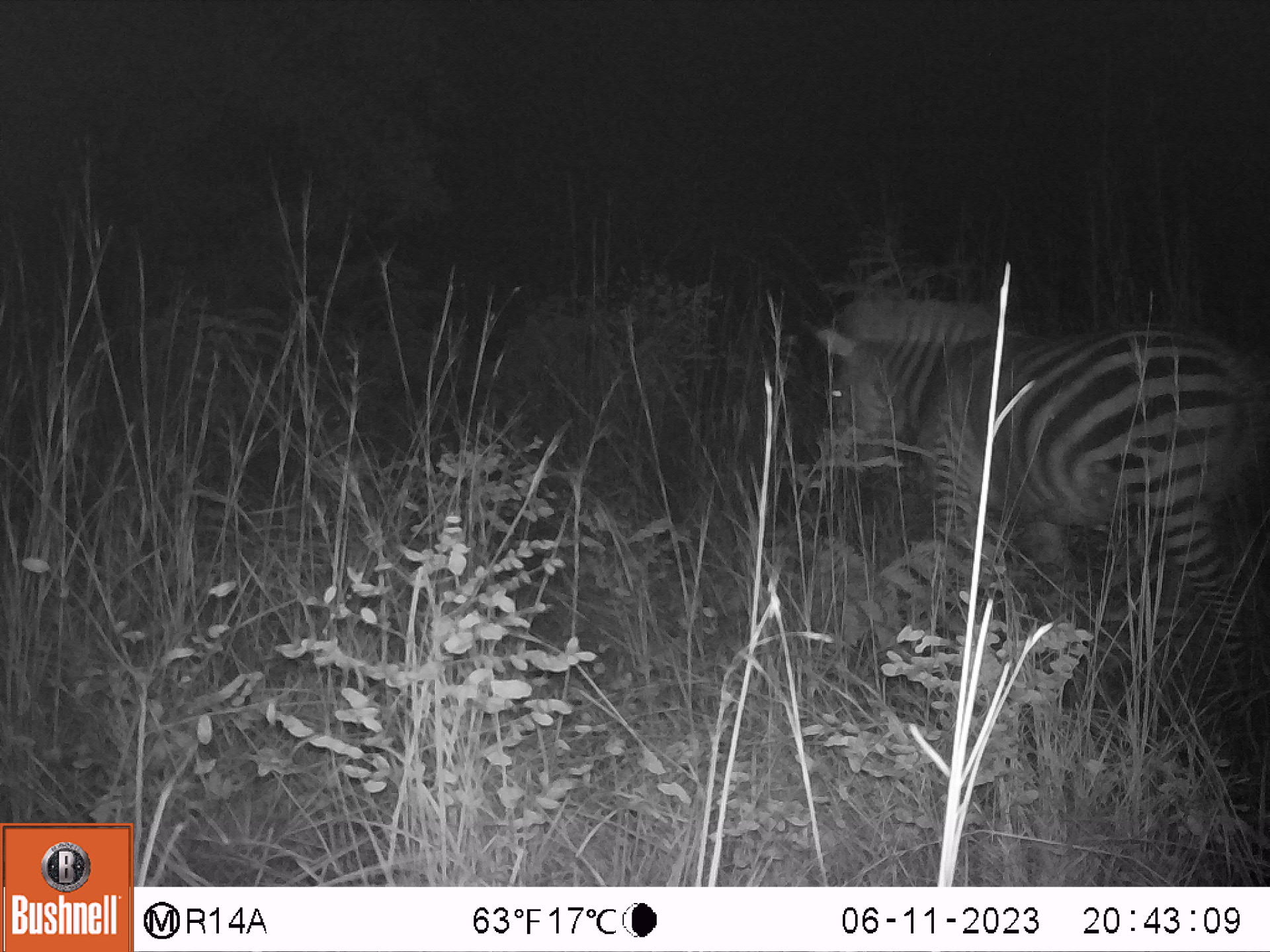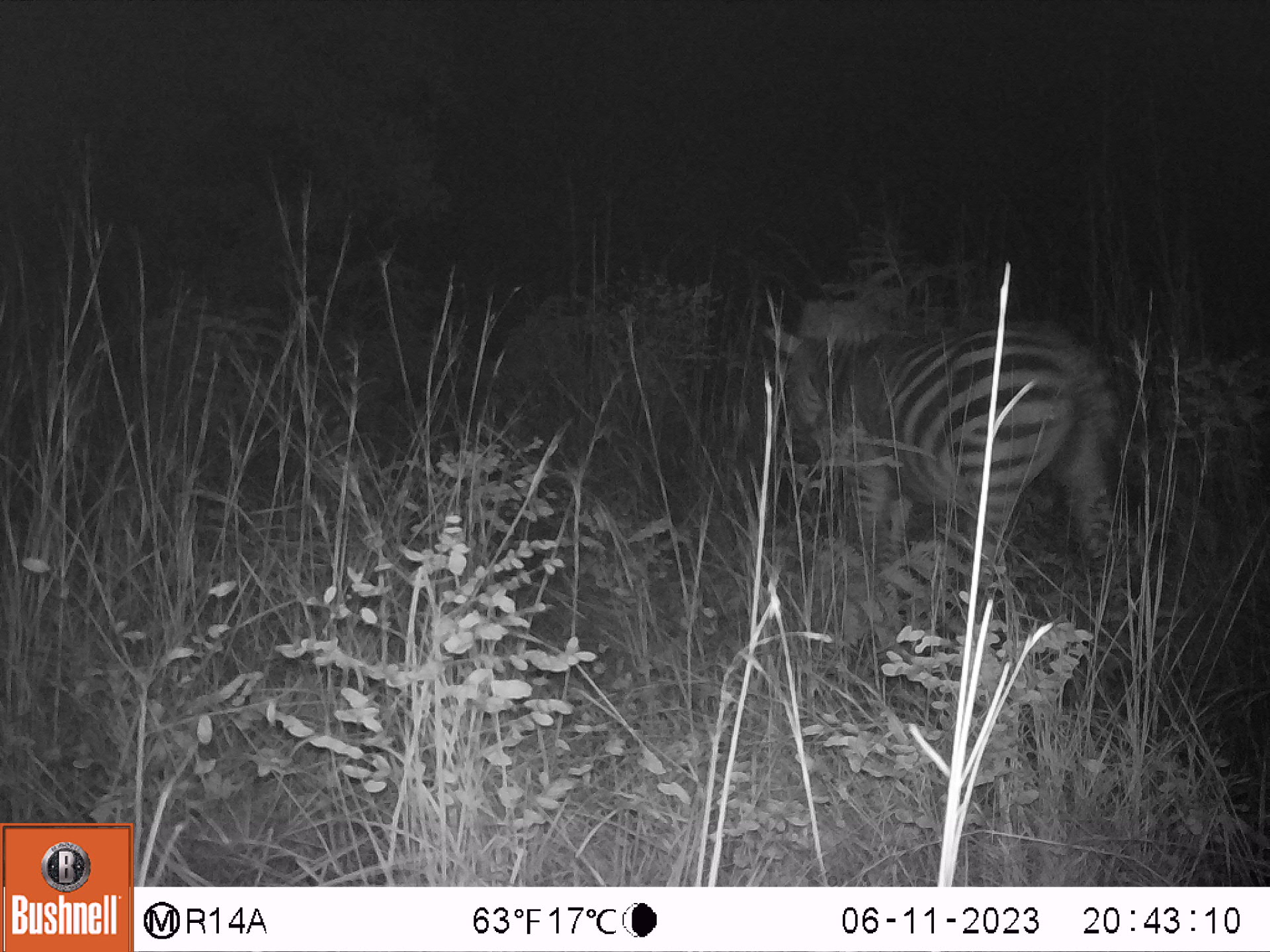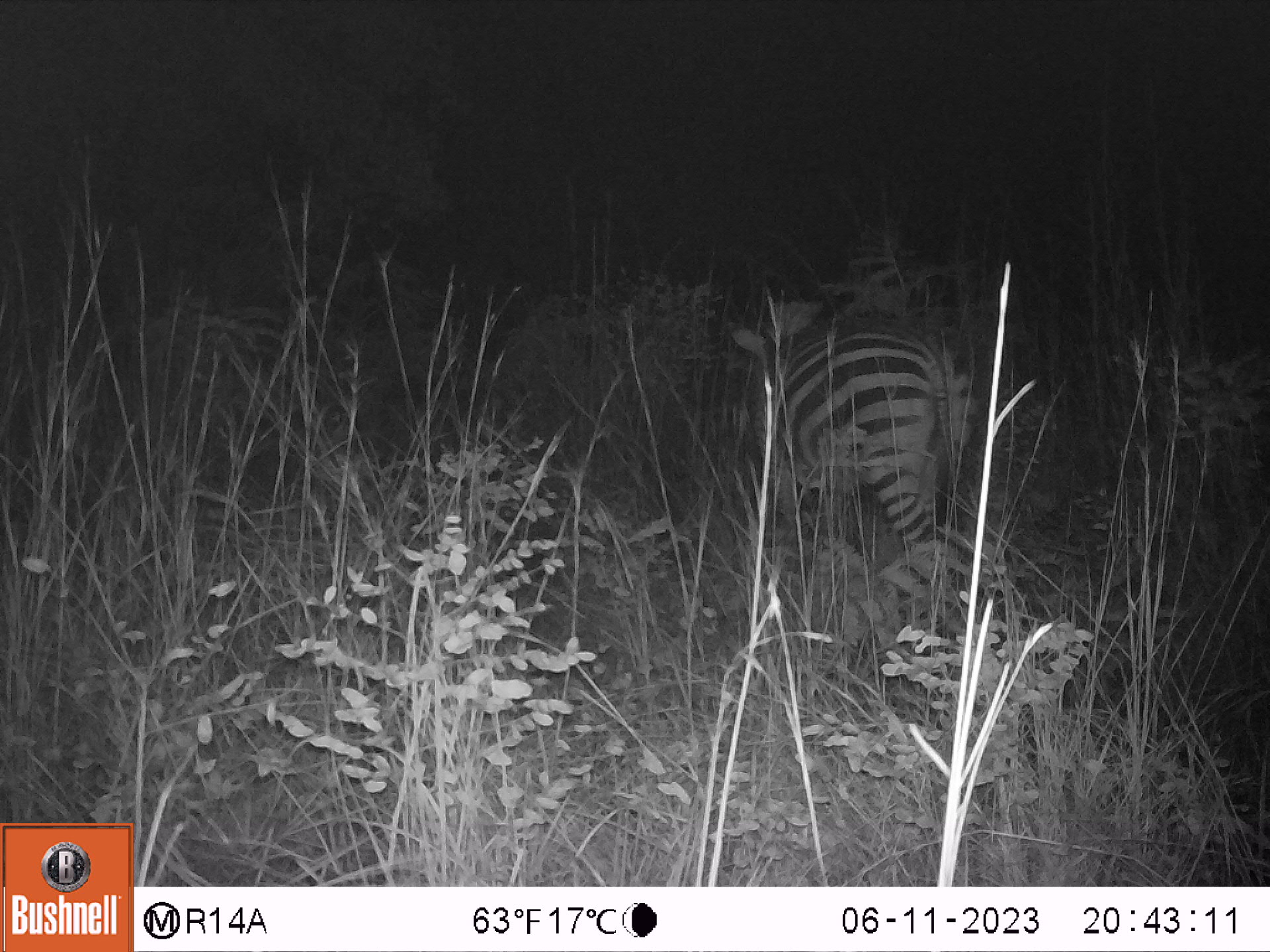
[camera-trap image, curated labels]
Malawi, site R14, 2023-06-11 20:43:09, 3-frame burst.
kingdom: Animalia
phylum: Chordata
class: Mammalia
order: Perissodactyla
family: Equidae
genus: Equus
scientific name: Equus quagga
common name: plains zebra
Plains zebra (Equus quagga), count 1.